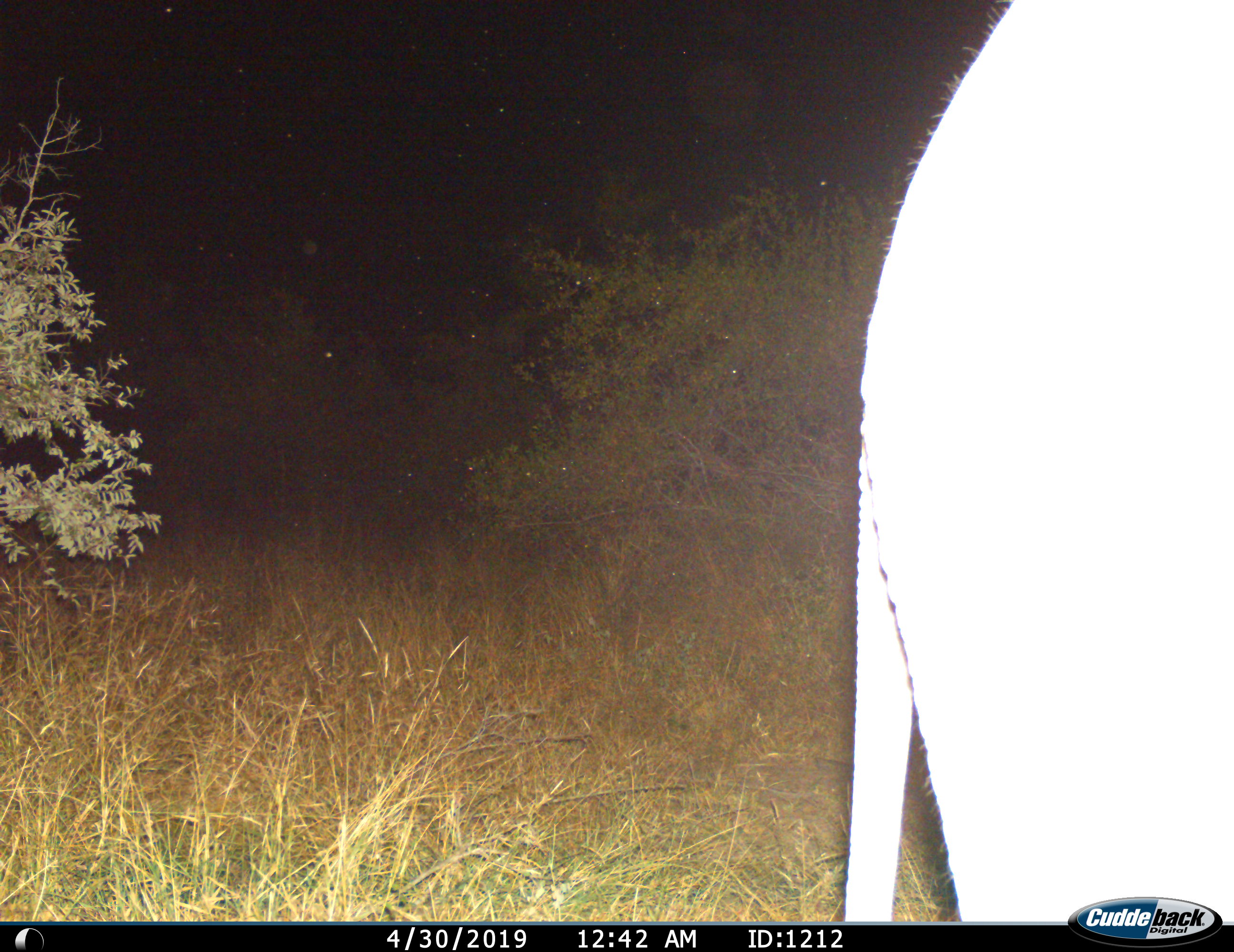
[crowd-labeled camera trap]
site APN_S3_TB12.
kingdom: Animalia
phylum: Chordata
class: Mammalia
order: Proboscidea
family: Elephantidae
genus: Loxodonta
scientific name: Loxodonta africana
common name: african bush elephant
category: elephant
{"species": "elephant (african bush elephant) (Loxodonta africana)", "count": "1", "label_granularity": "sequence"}